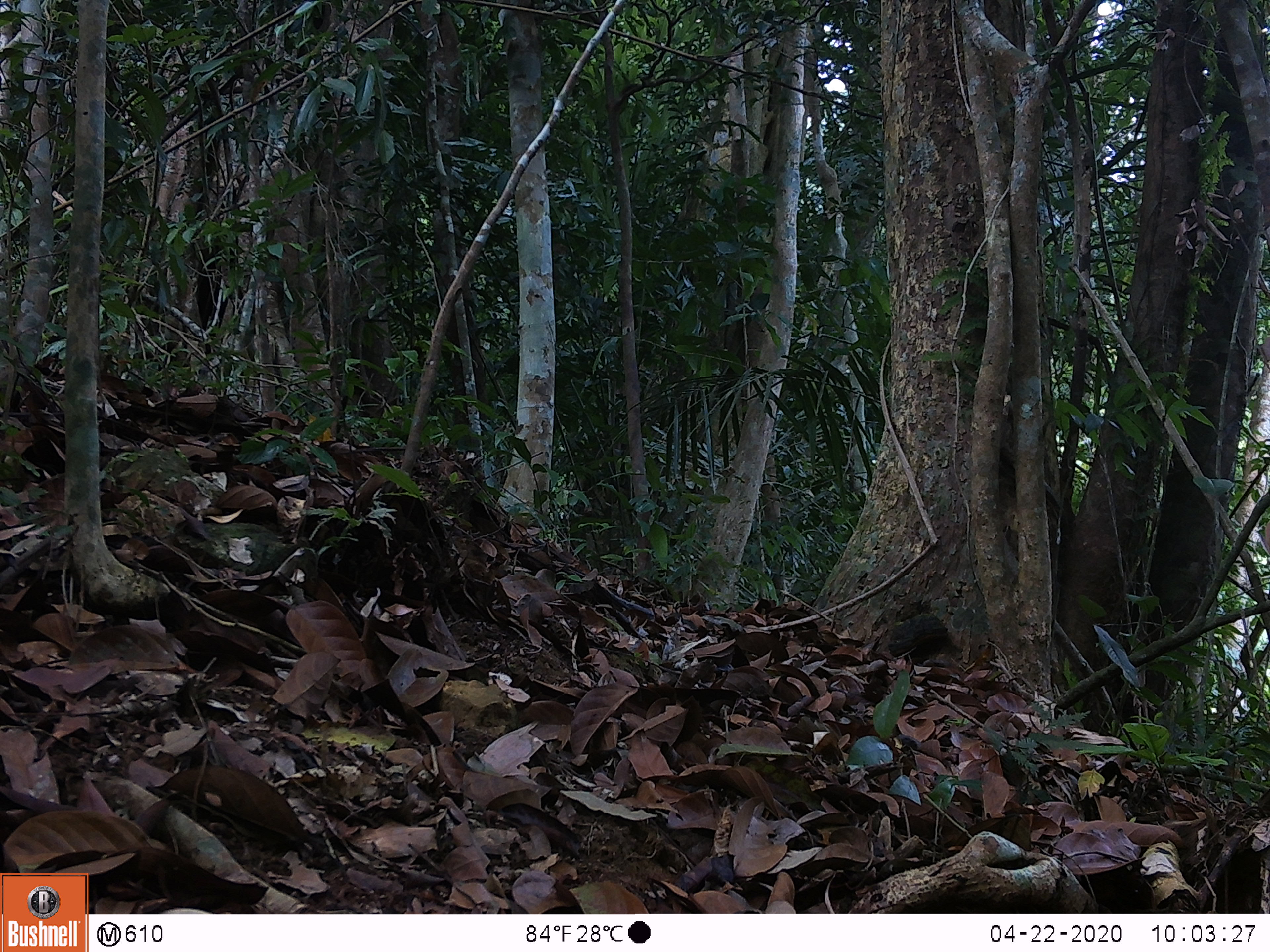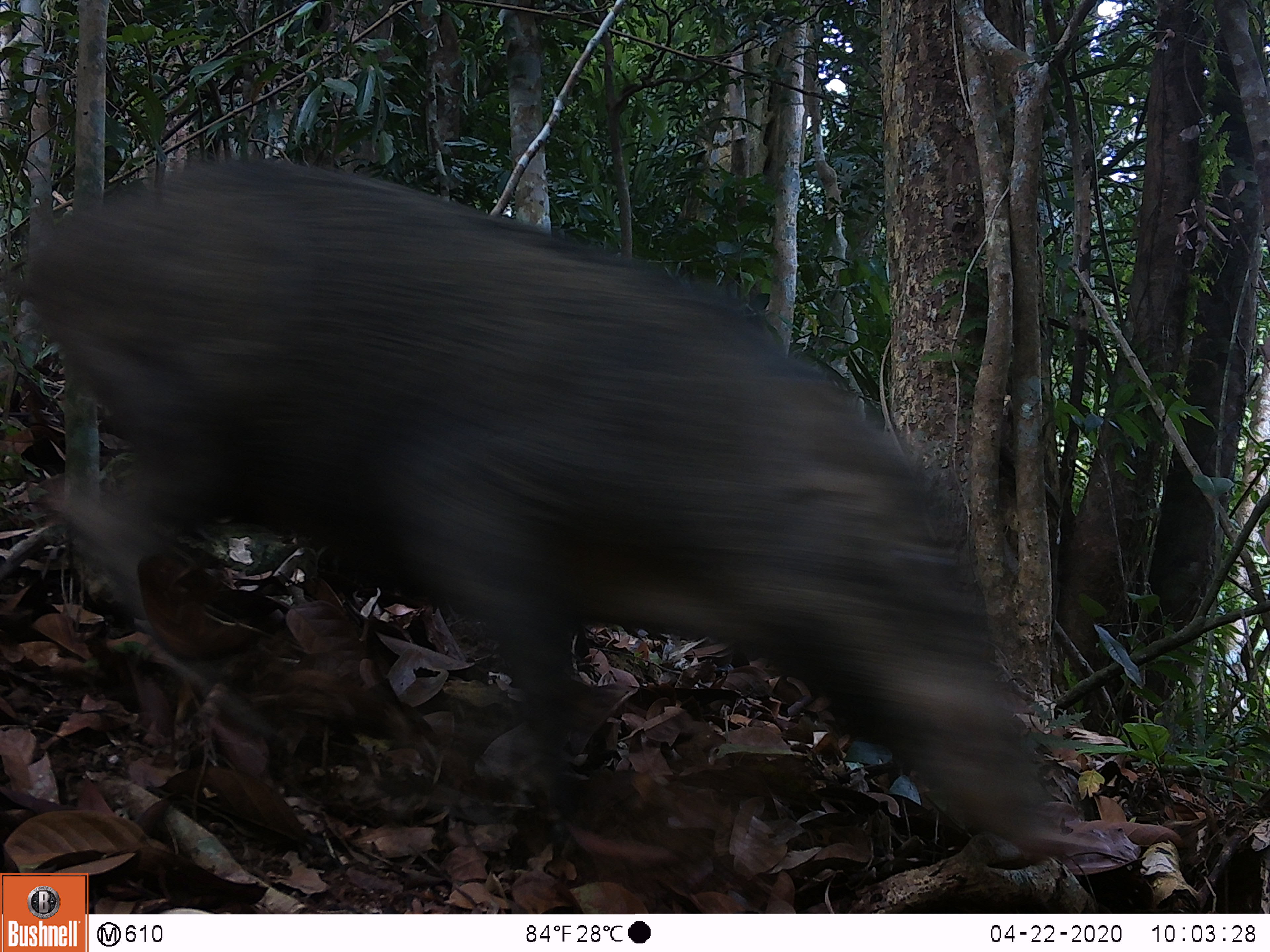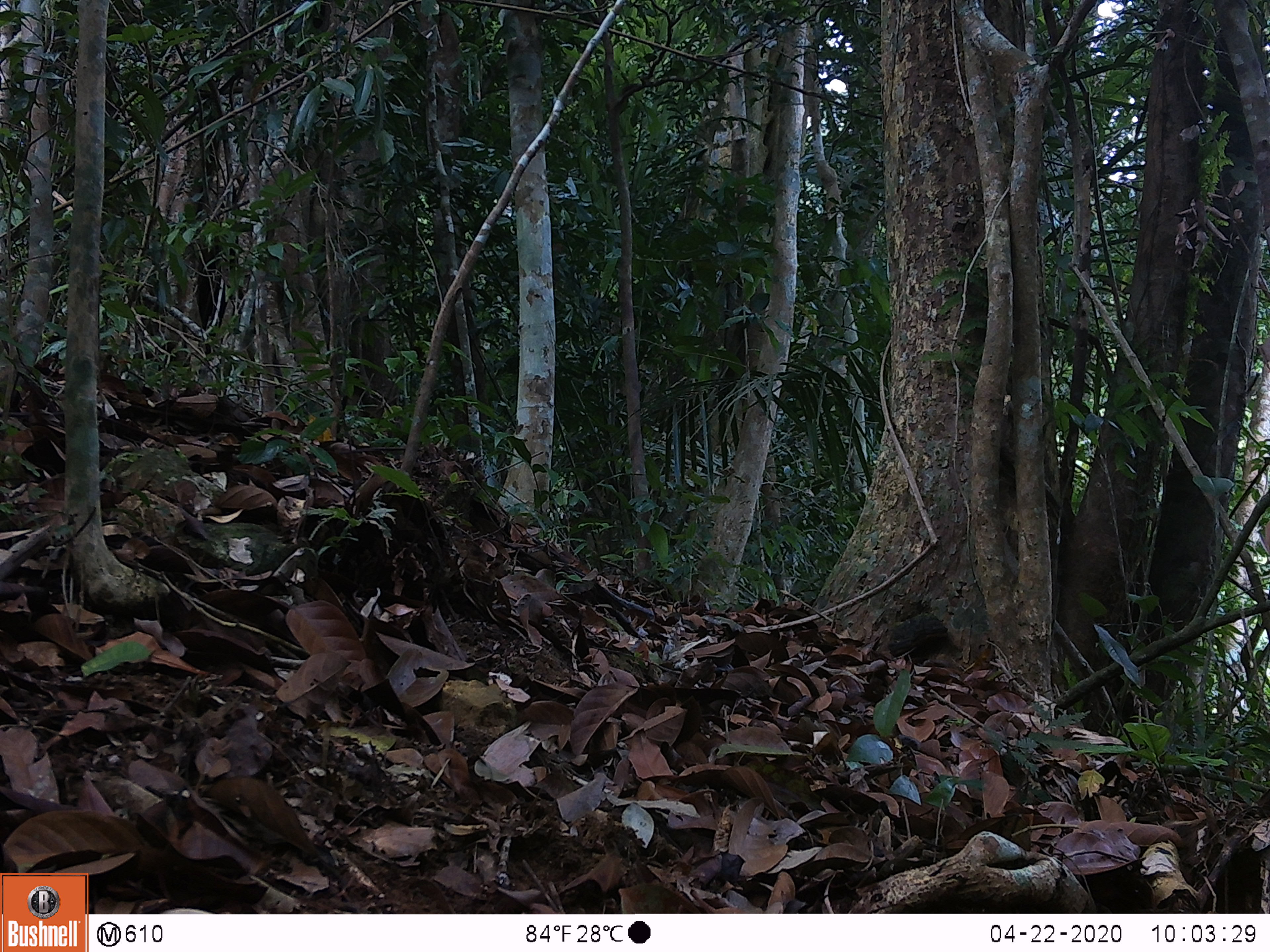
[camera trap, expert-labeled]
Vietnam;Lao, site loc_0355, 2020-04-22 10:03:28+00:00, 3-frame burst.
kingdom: Animalia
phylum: Chordata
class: Mammalia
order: Artiodactyla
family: Suidae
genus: Sus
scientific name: Sus scrofa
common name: eurasian wild pig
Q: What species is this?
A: Eurasian wild pig (Sus scrofa).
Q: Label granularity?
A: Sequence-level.